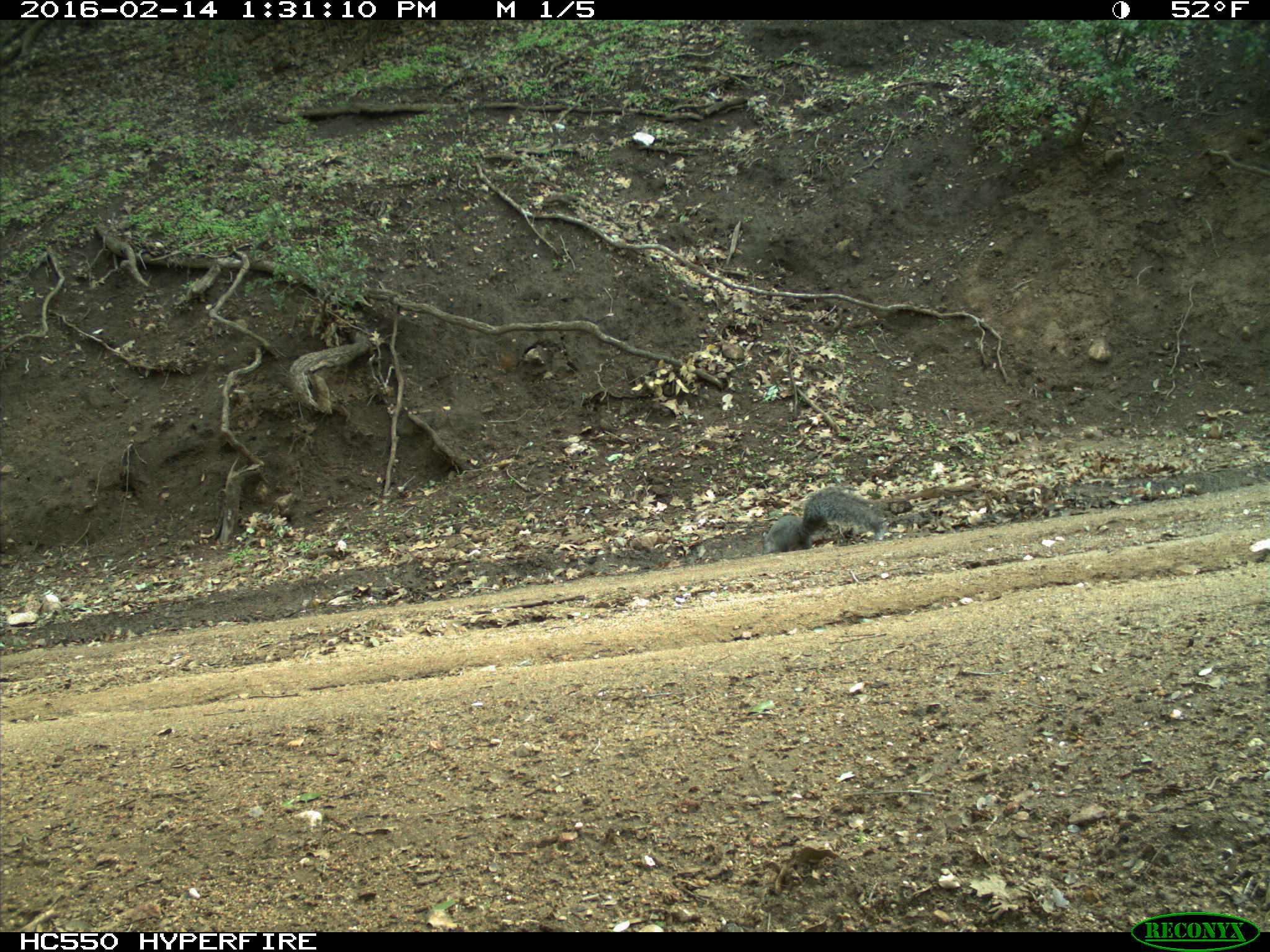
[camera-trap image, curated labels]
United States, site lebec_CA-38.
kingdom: Animalia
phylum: Chordata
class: Mammalia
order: Rodentia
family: Sciuridae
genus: Sciurus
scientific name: Sciurus carolinensis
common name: eastern gray squirrel